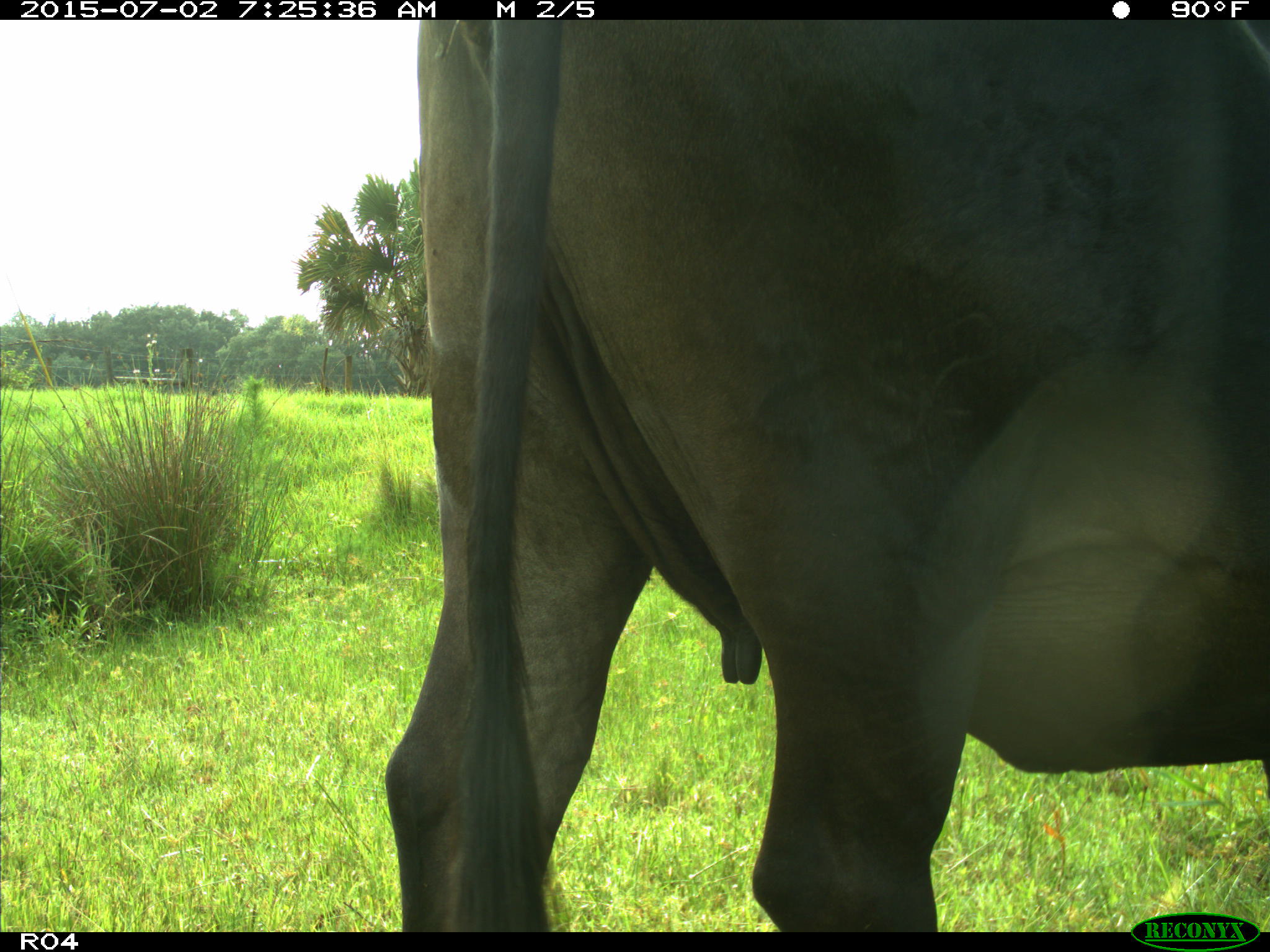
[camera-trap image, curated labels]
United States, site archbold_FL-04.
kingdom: Animalia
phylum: Chordata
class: Mammalia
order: Artiodactyla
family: Bovidae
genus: Bos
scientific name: Bos taurus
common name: domestic cow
Bos taurus (domestic cow).